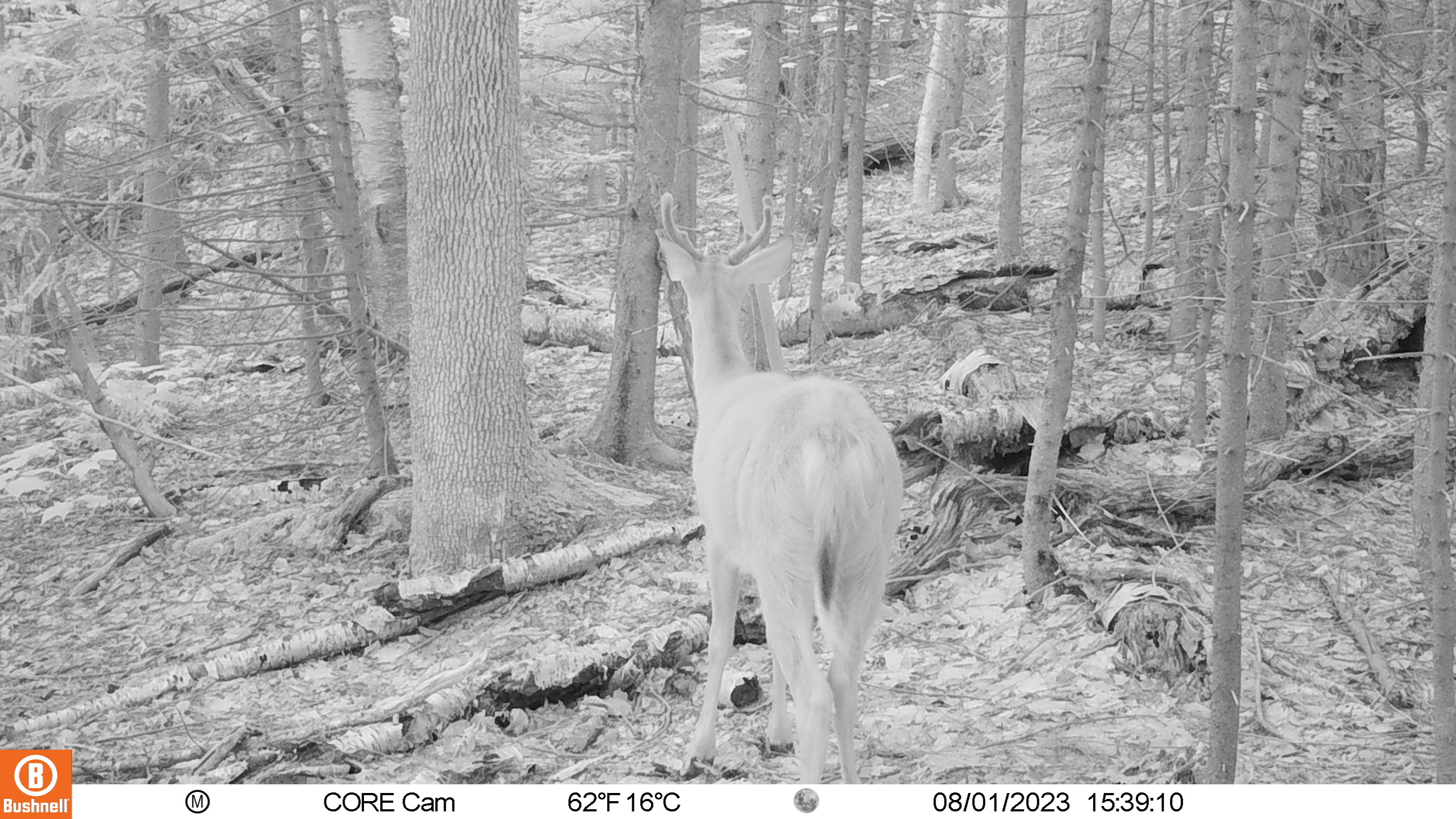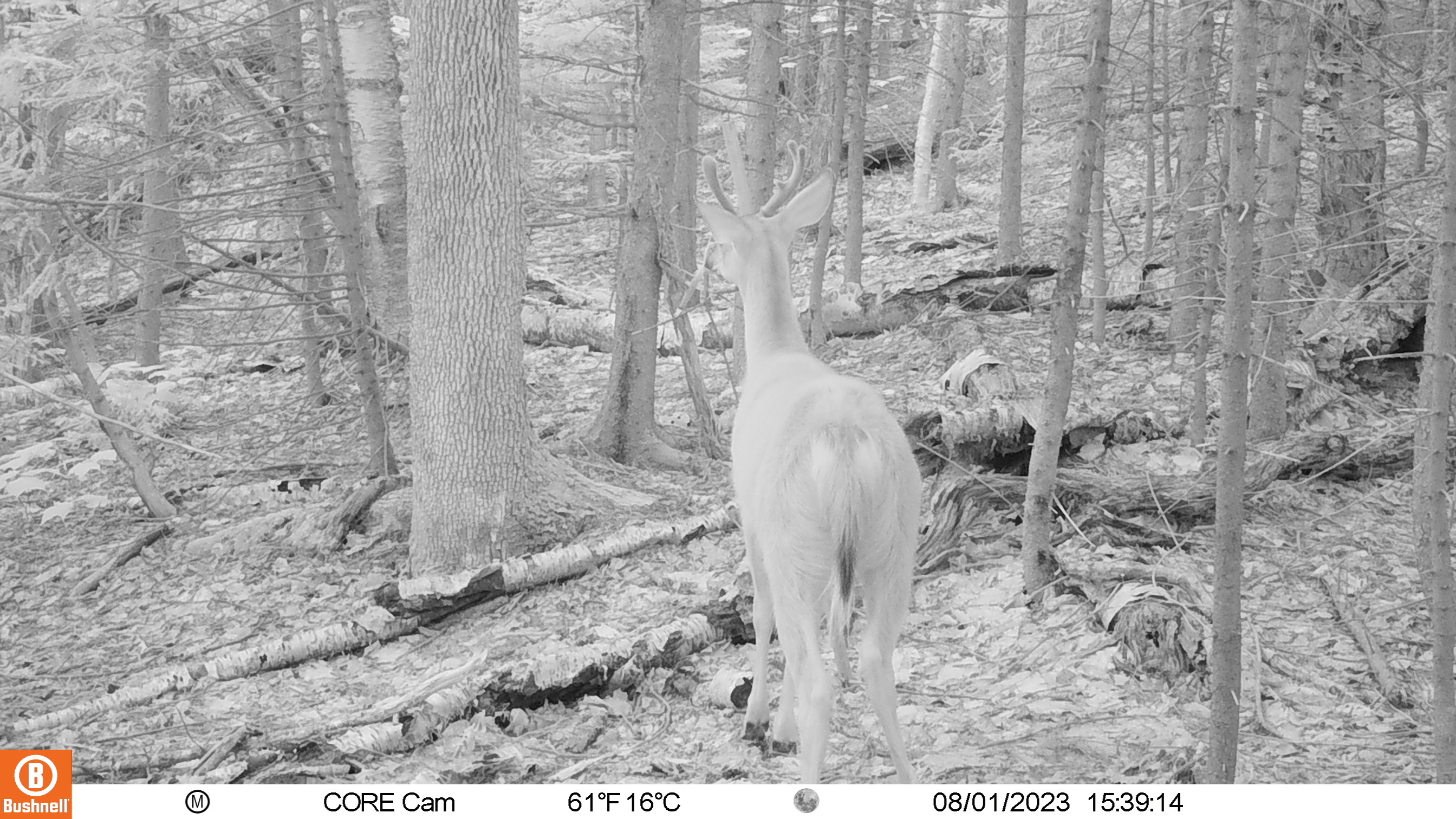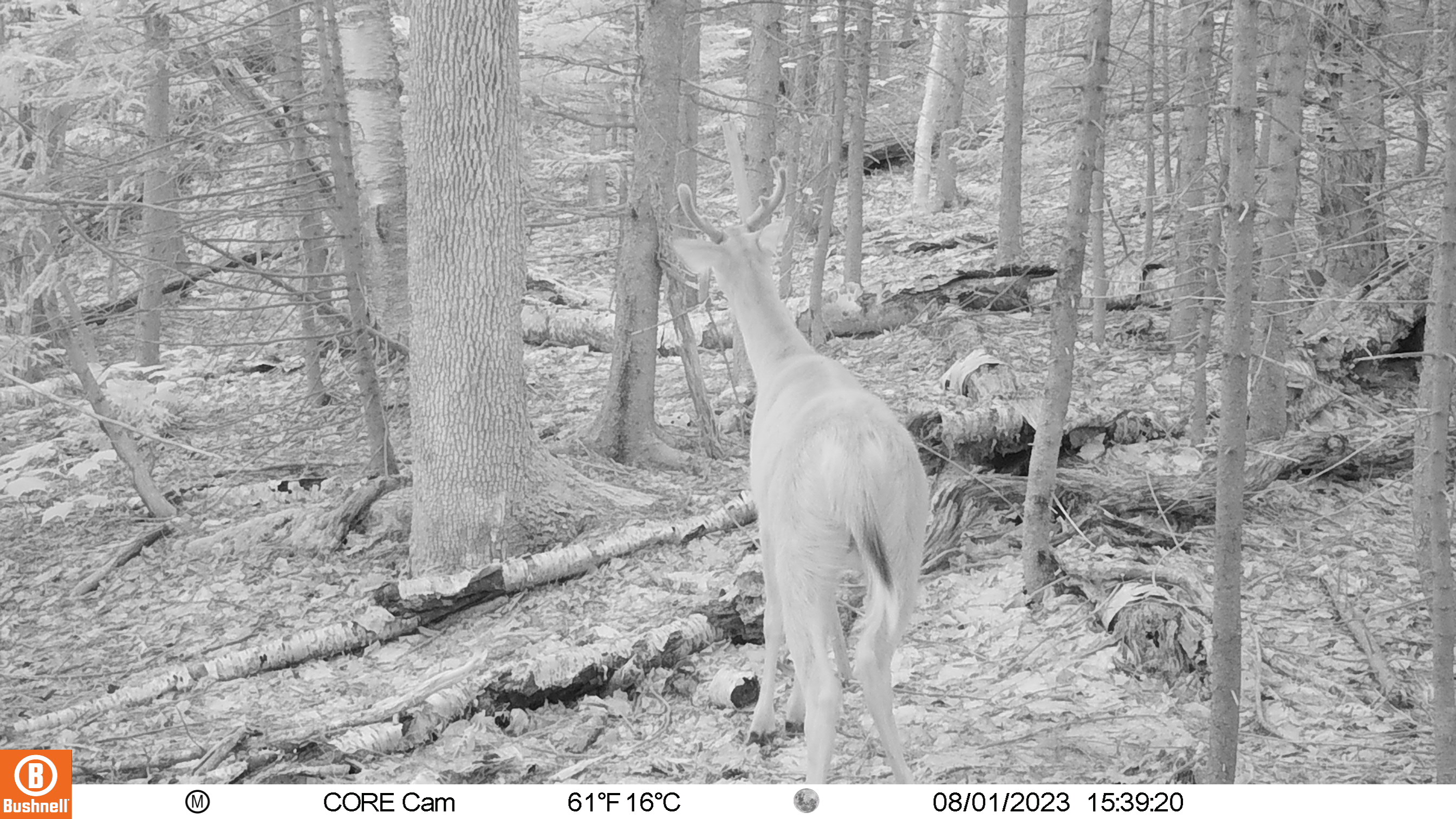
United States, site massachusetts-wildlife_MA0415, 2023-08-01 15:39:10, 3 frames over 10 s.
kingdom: Animalia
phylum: Chordata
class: Mammalia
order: Artiodactyla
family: Cervidae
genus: Odocoileus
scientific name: Odocoileus virginianus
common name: white-tailed deer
White-tailed deer (Odocoileus virginianus).